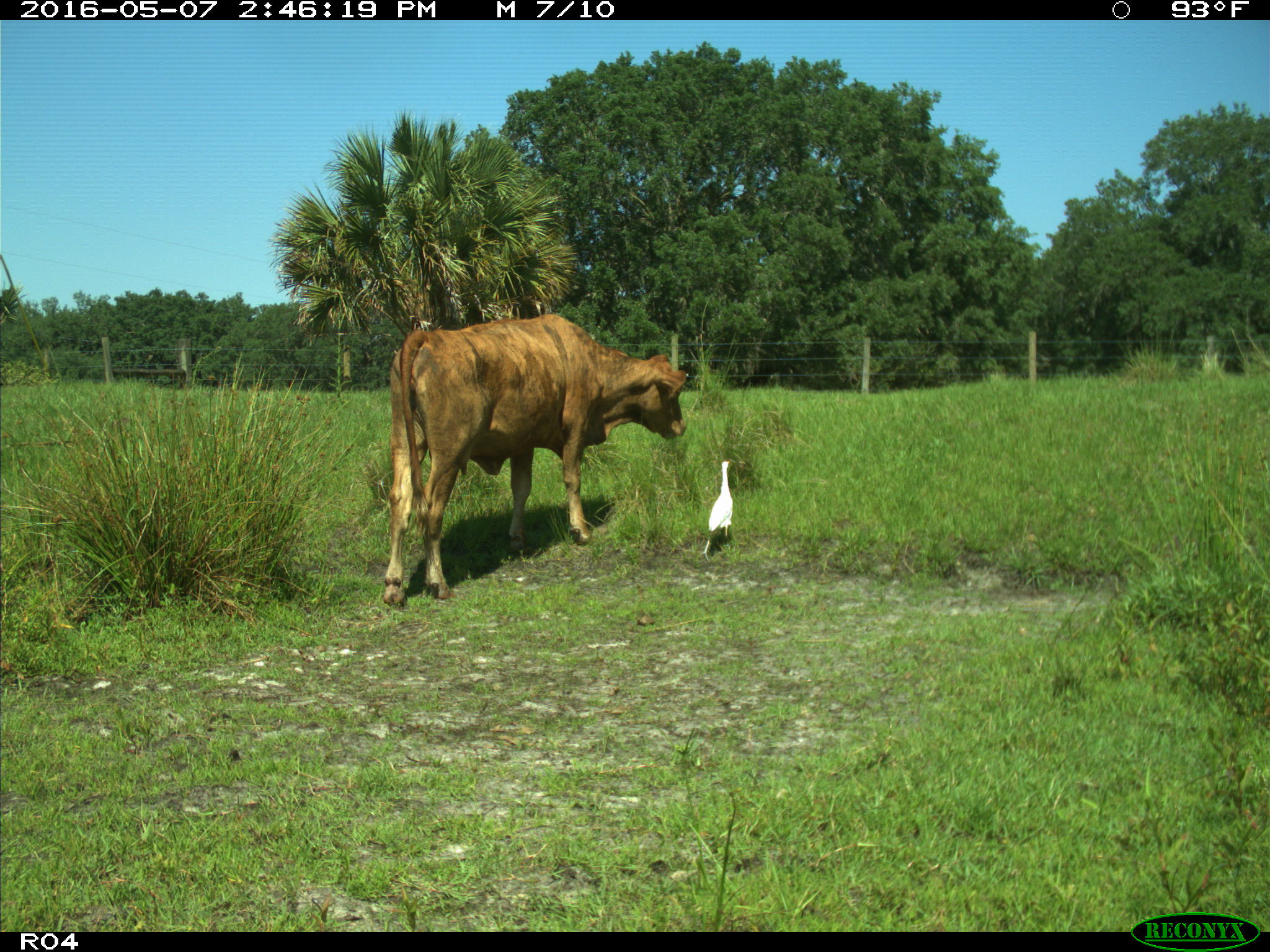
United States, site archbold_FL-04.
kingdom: Animalia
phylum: Chordata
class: Mammalia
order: Artiodactyla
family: Bovidae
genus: Bos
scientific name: Bos taurus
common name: domestic cow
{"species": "Bos taurus (domestic cow)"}